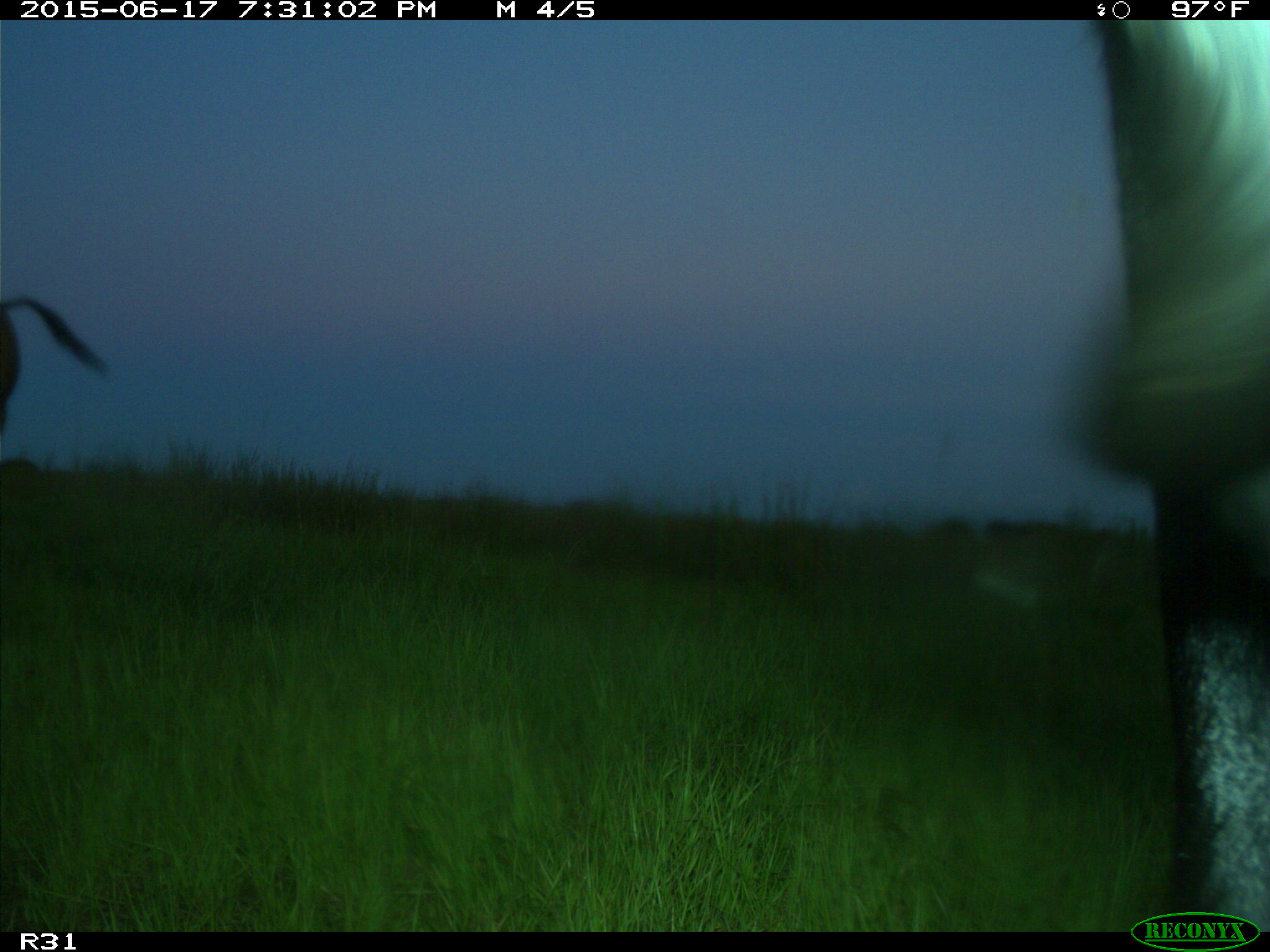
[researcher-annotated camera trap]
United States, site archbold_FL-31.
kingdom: Animalia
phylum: Chordata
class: Mammalia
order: Artiodactyla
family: Bovidae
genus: Bos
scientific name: Bos taurus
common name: domestic cow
Bos taurus (domestic cow).